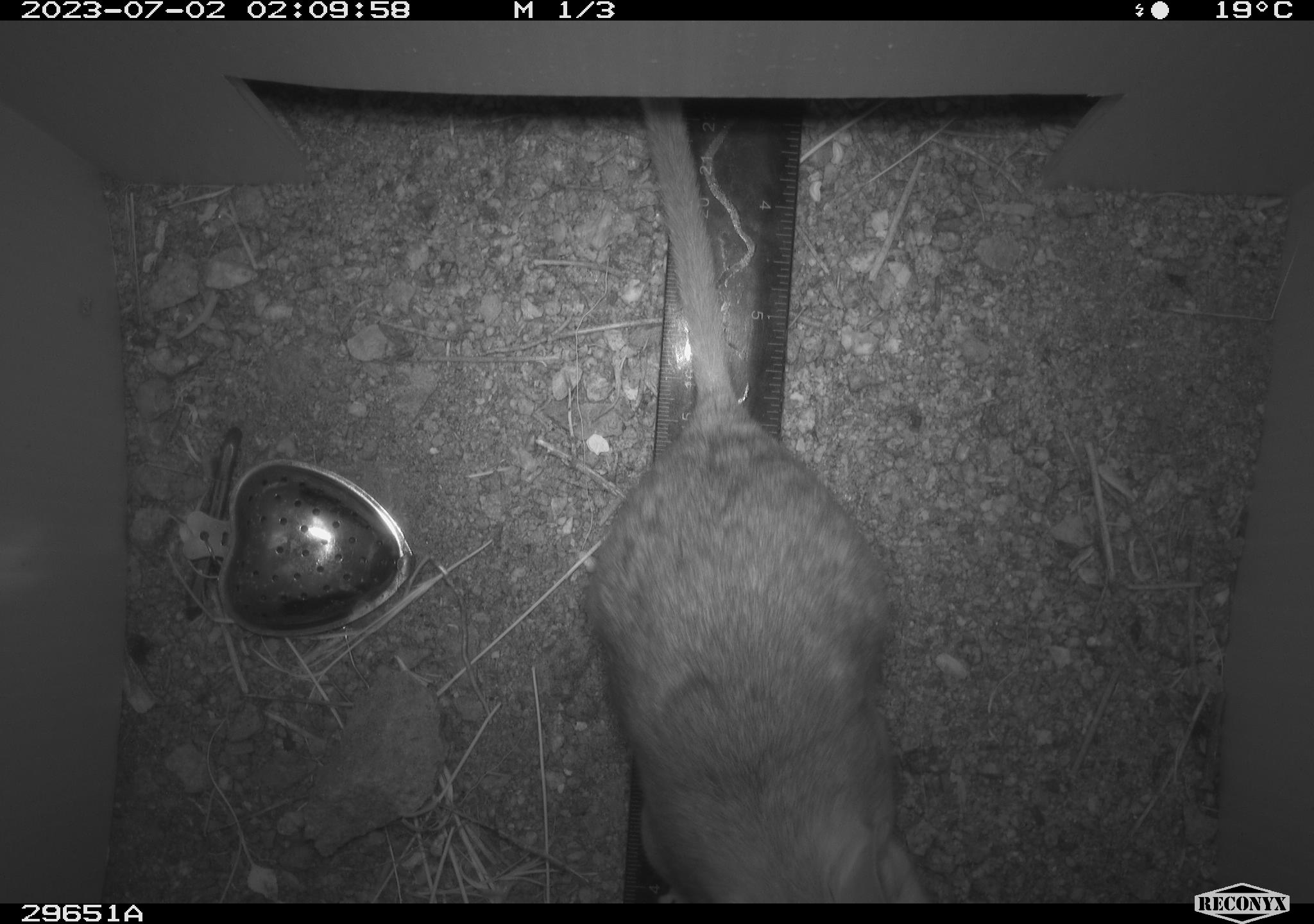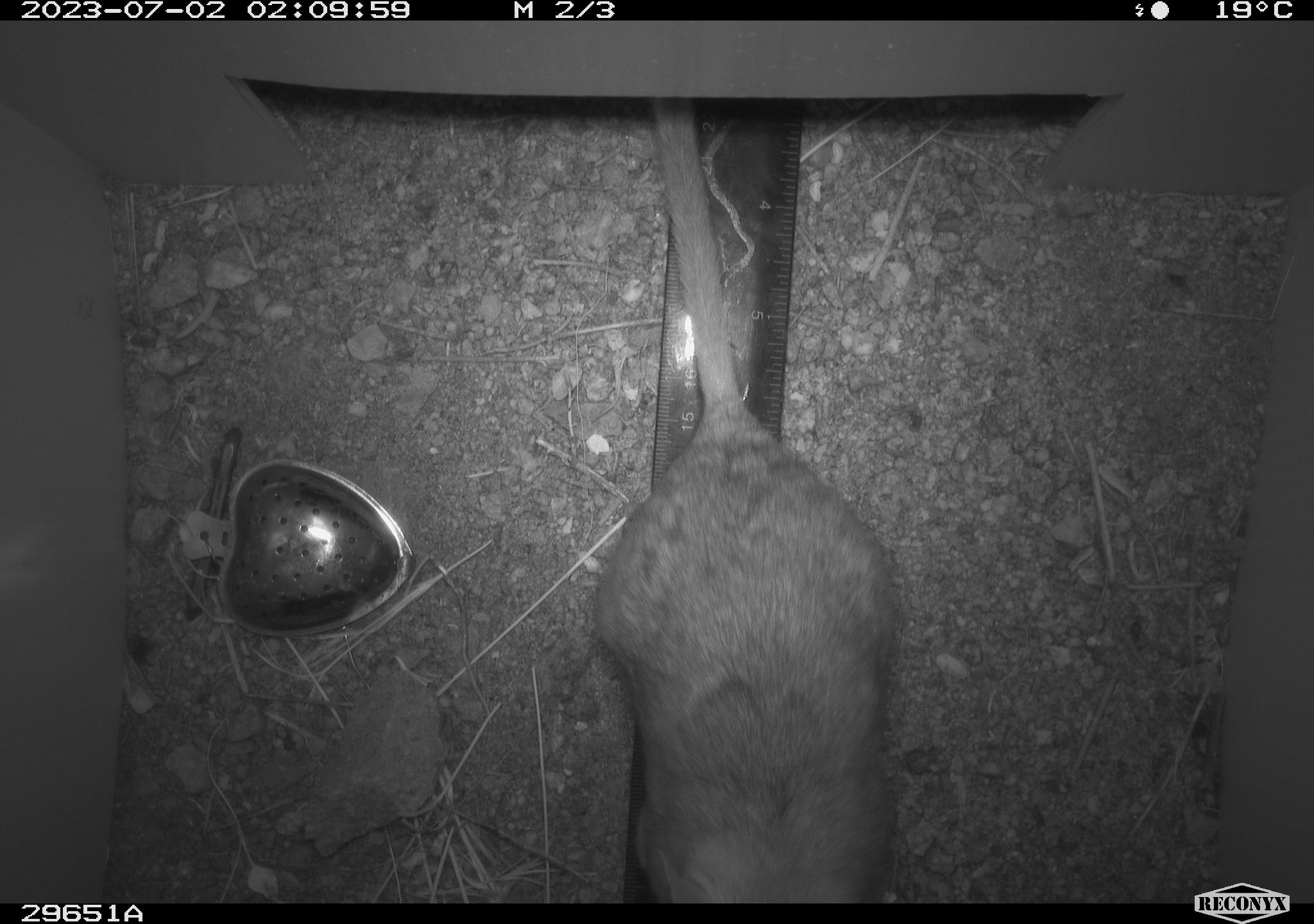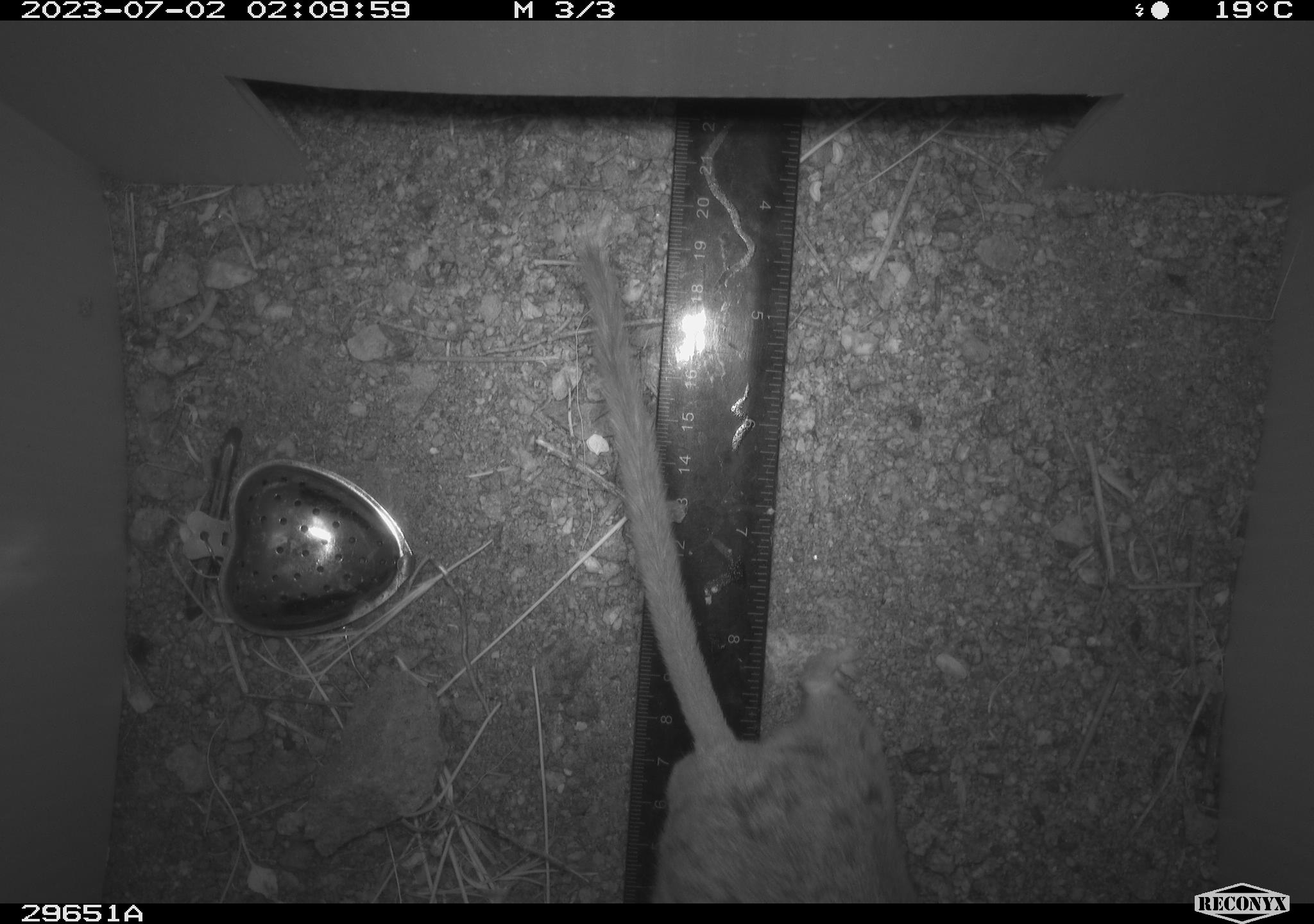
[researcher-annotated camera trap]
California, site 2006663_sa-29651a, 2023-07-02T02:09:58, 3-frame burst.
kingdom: Animalia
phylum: Chordata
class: Mammalia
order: Rodentia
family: Cricetidae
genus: Neotoma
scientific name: Neotoma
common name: pack rat or woodrat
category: neotoma species